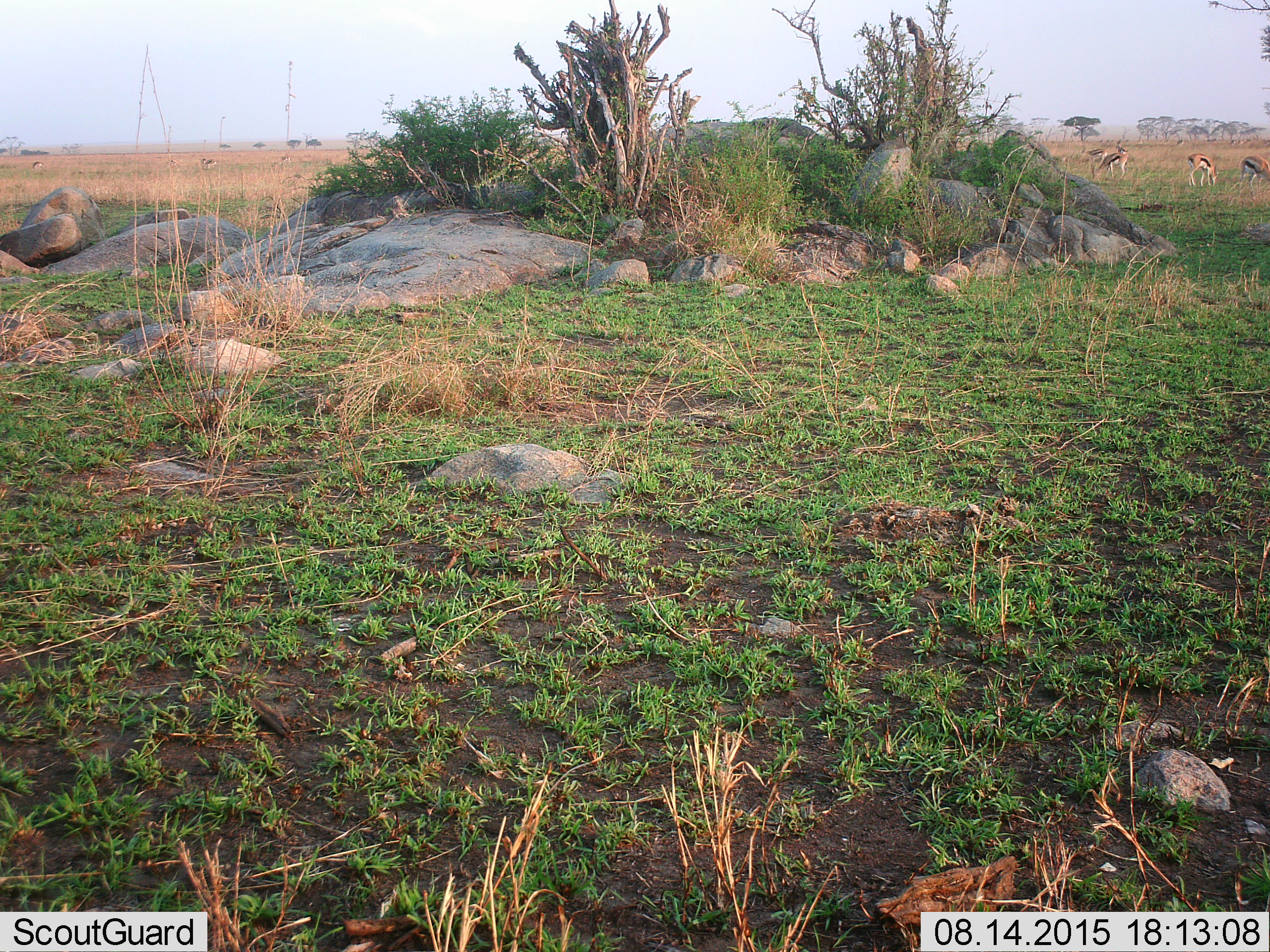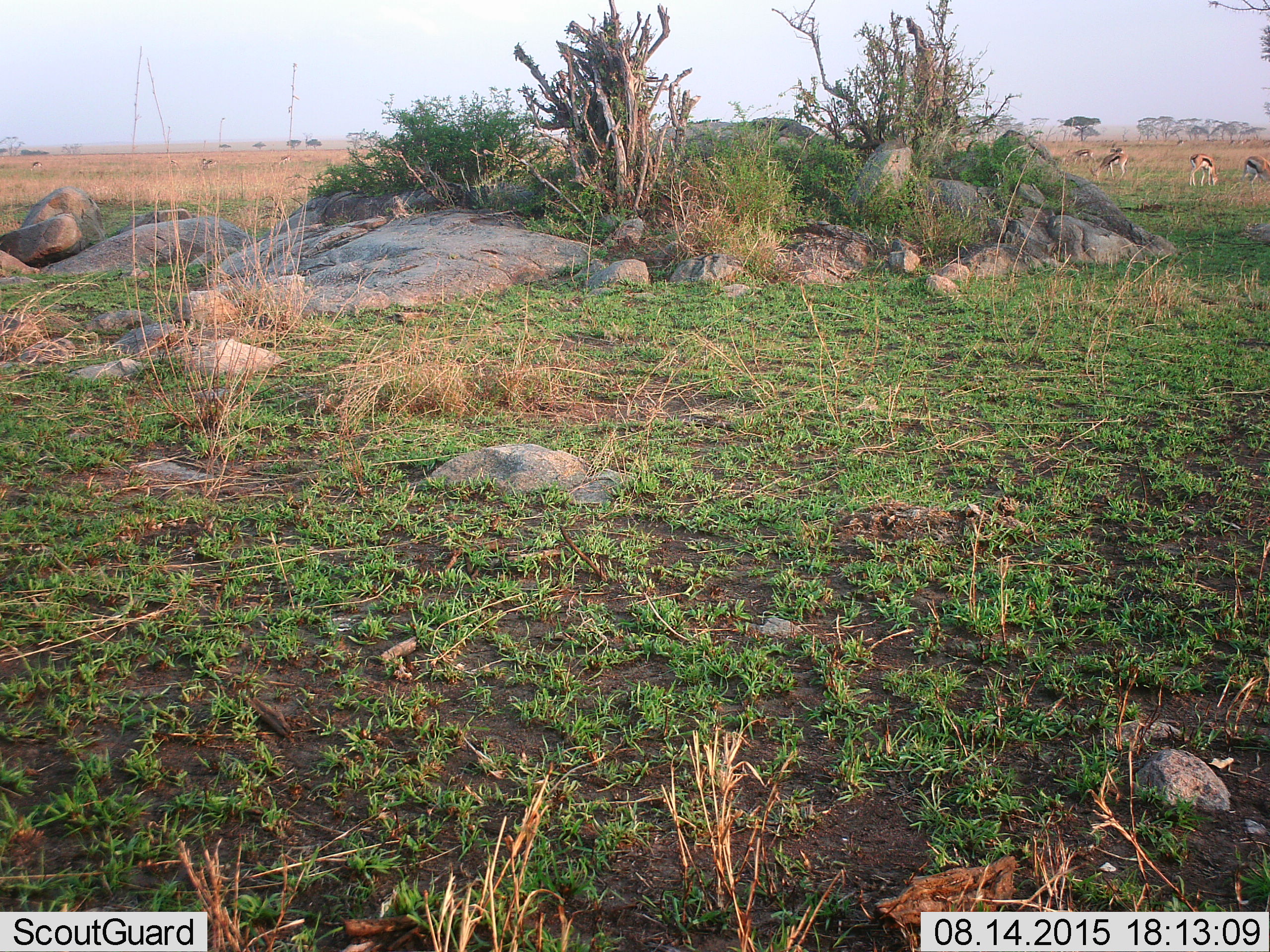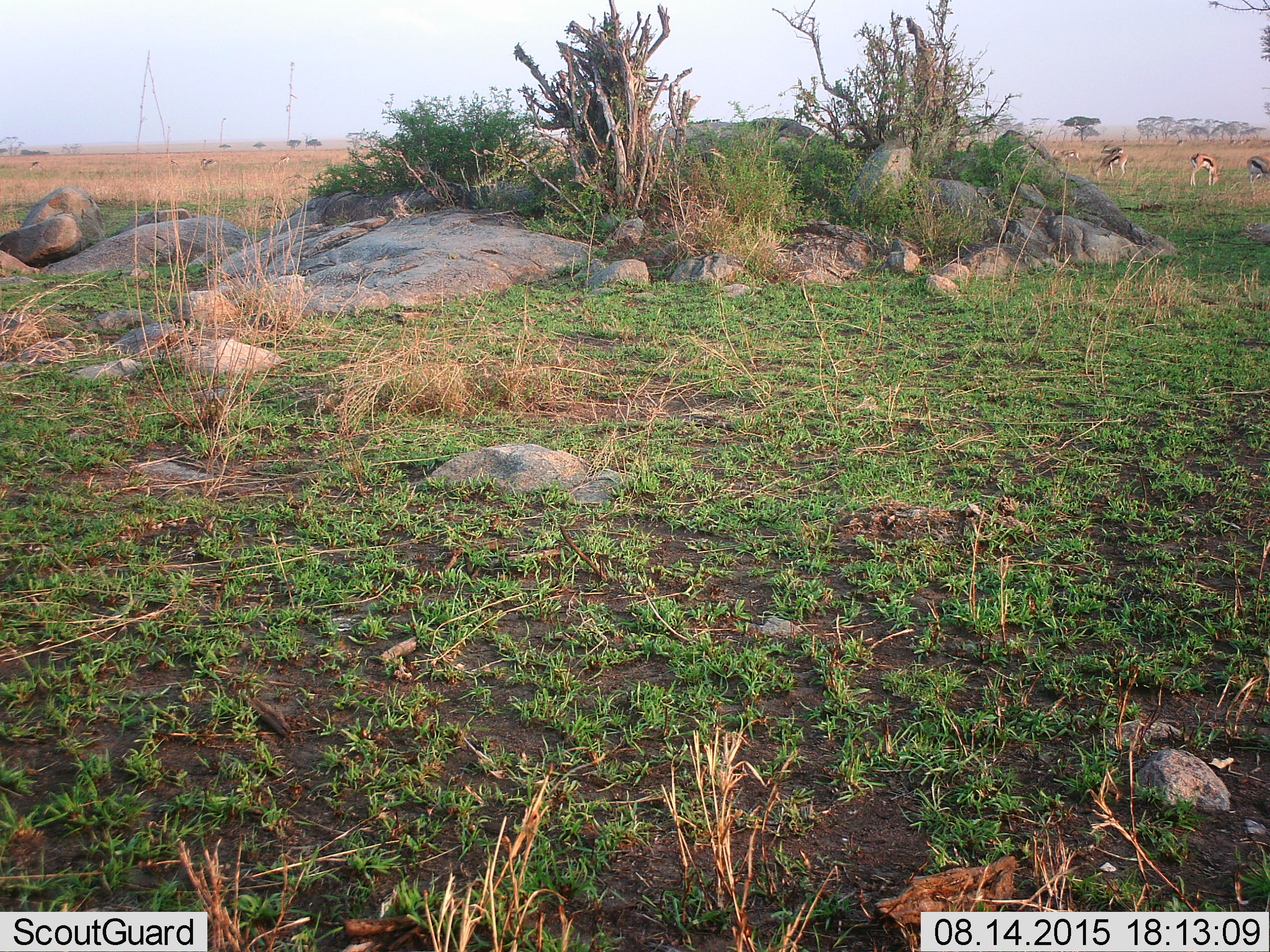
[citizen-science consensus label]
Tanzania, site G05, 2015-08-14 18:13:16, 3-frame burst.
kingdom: Animalia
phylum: Chordata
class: Mammalia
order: Artiodactyla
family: Bovidae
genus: Eudorcas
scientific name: Eudorcas thomsonii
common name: thomson's gazelle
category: gazellethomsons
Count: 11-50.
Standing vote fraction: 50%.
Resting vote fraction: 8%.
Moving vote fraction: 50%.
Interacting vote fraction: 0%.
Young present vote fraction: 0%.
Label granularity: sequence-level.